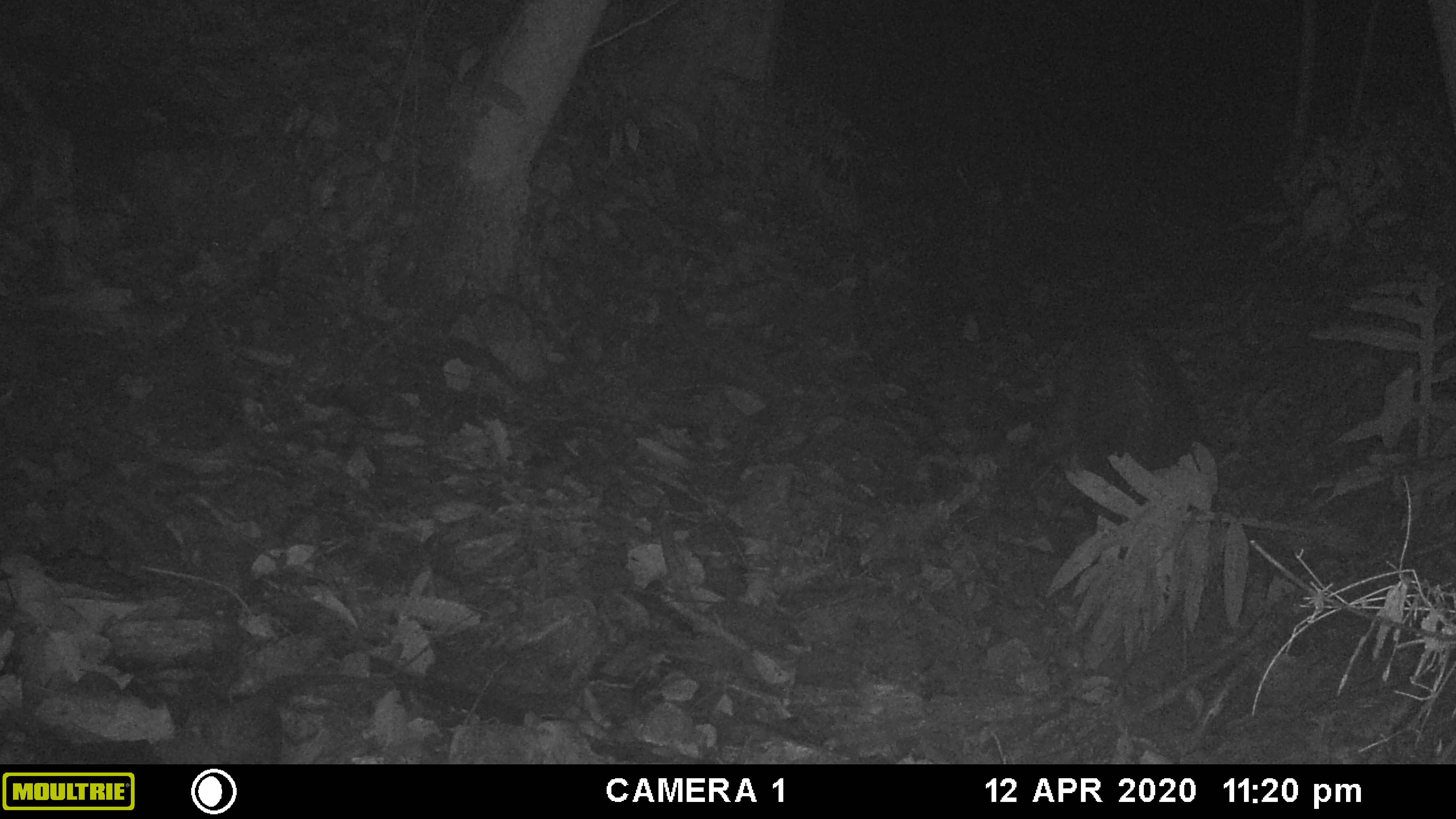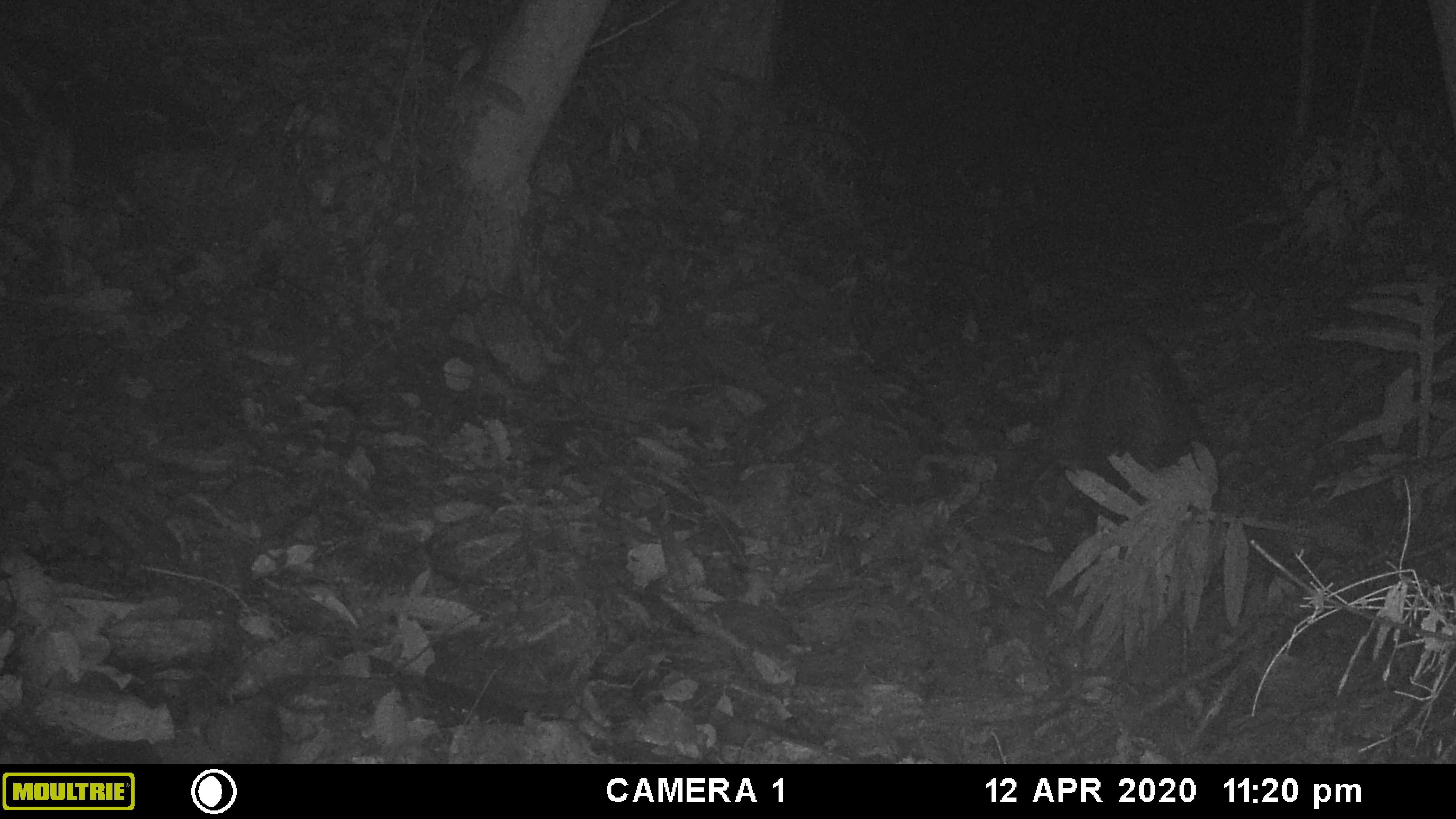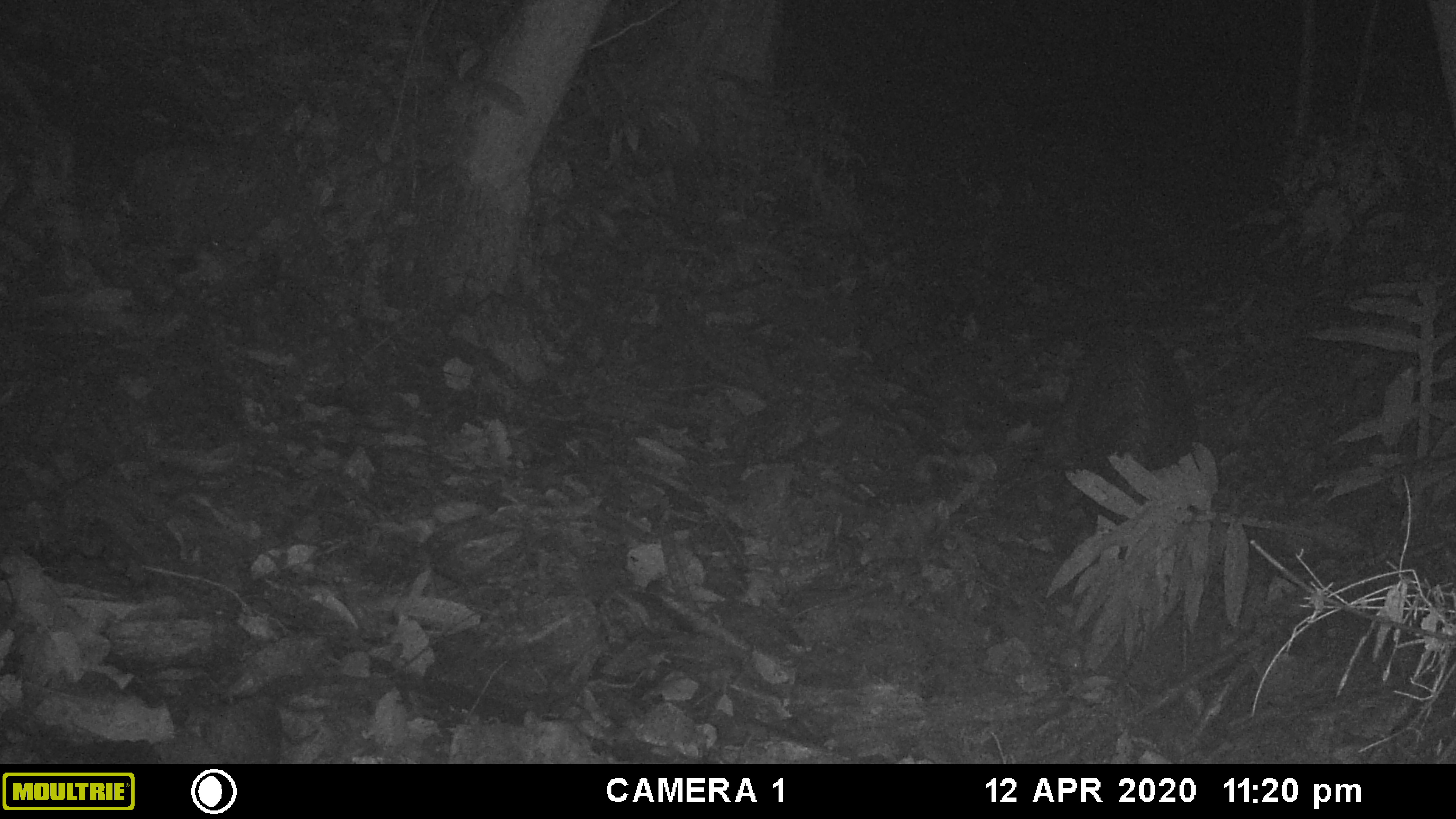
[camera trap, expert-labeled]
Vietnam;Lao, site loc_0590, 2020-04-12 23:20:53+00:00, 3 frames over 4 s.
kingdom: Animalia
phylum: Chordata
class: Mammalia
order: Artiodactyla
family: Suidae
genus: Sus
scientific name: Sus scrofa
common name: eurasian wild pig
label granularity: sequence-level